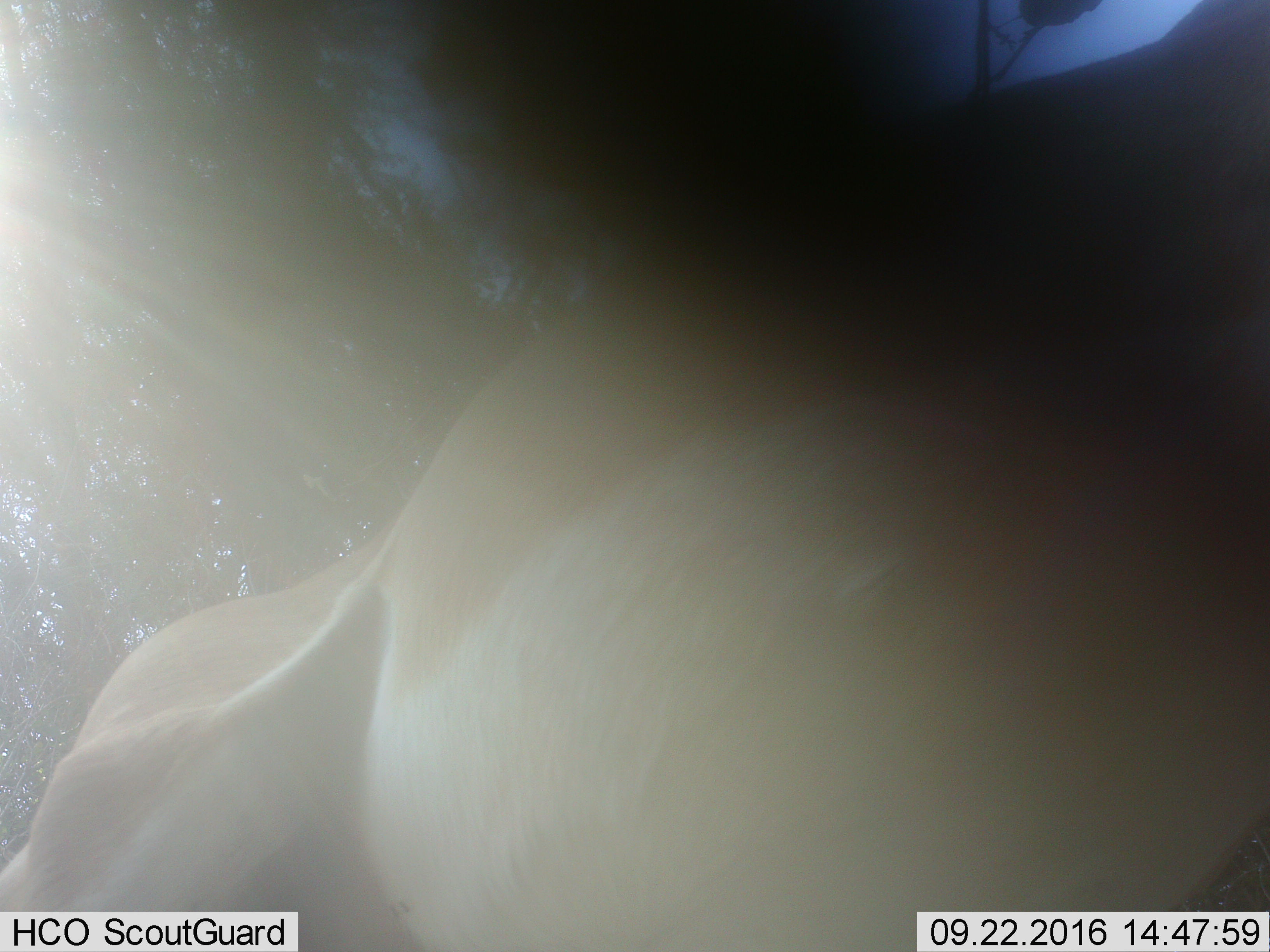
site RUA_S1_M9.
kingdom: Animalia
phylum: Chordata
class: Mammalia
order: Artiodactyla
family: Bovidae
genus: Aepyceros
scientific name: Aepyceros melampus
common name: impala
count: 1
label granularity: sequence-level